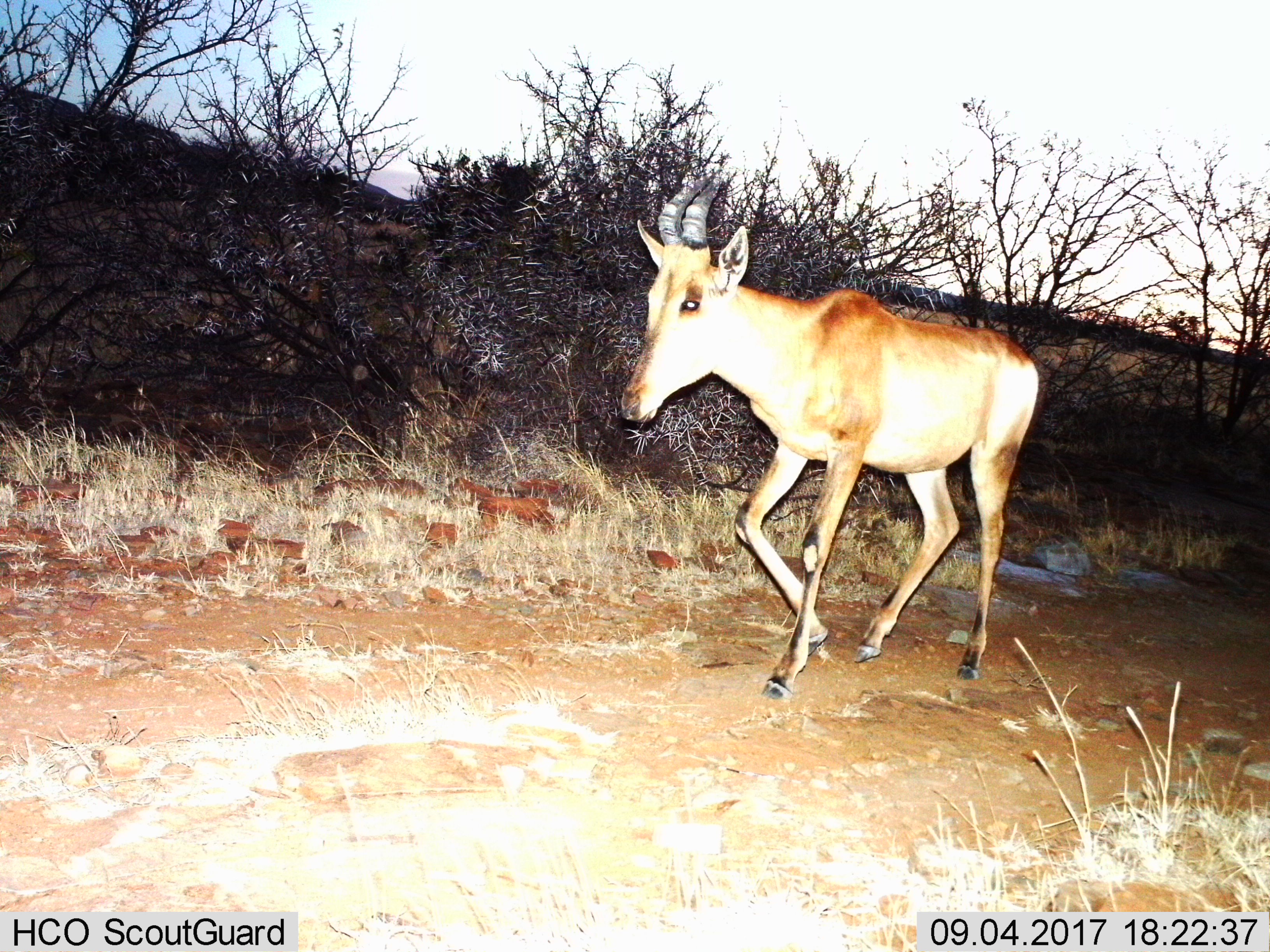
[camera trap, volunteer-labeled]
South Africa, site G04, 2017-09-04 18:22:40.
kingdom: Animalia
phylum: Chordata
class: Mammalia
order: Artiodactyla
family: Bovidae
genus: Alcelaphus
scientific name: Alcelaphus buselaphus caama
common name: red hartebeest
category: hartebeestred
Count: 1.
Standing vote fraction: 0%.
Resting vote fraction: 0%.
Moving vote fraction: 100%.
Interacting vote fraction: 0%.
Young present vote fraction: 0%.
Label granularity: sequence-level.